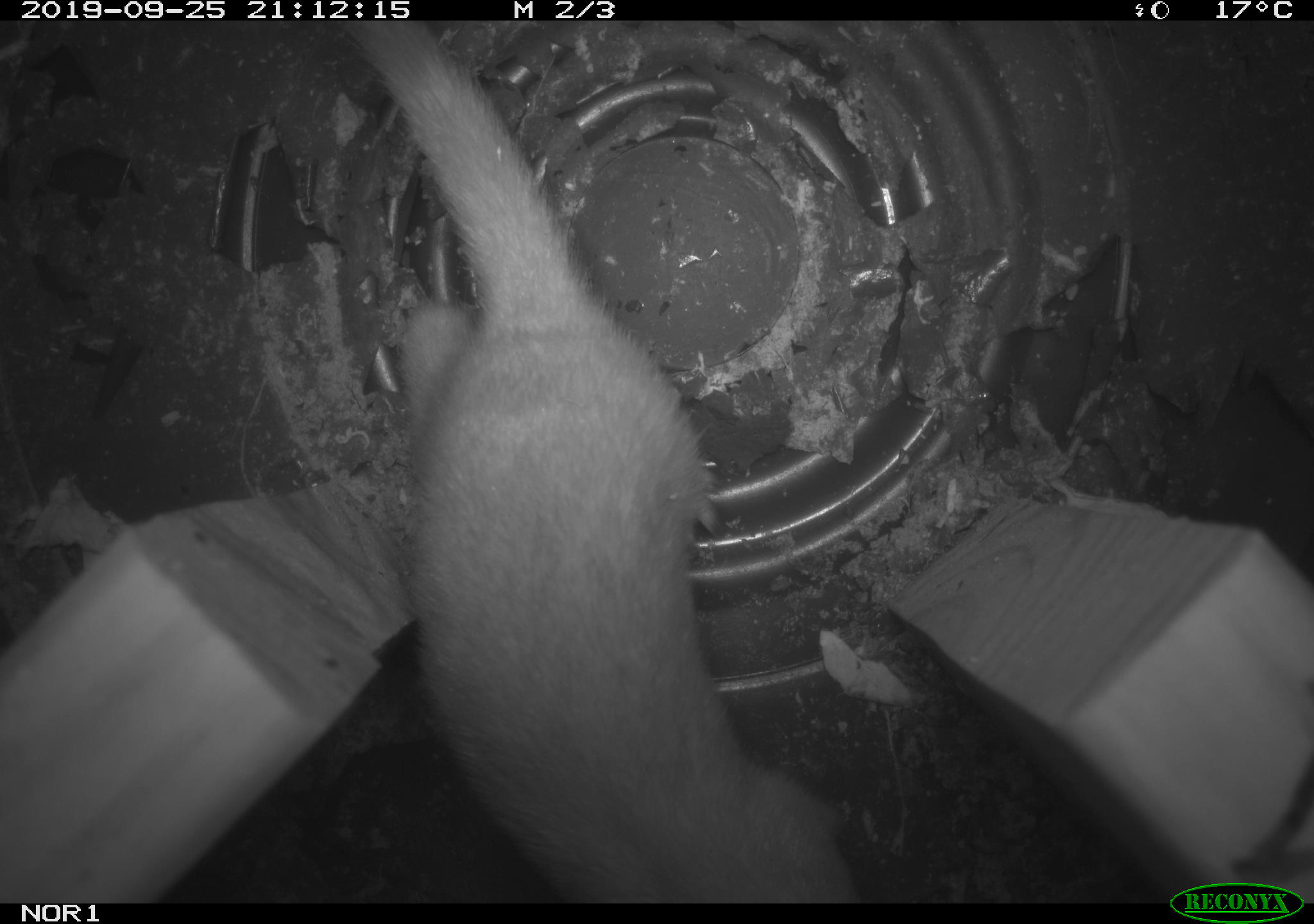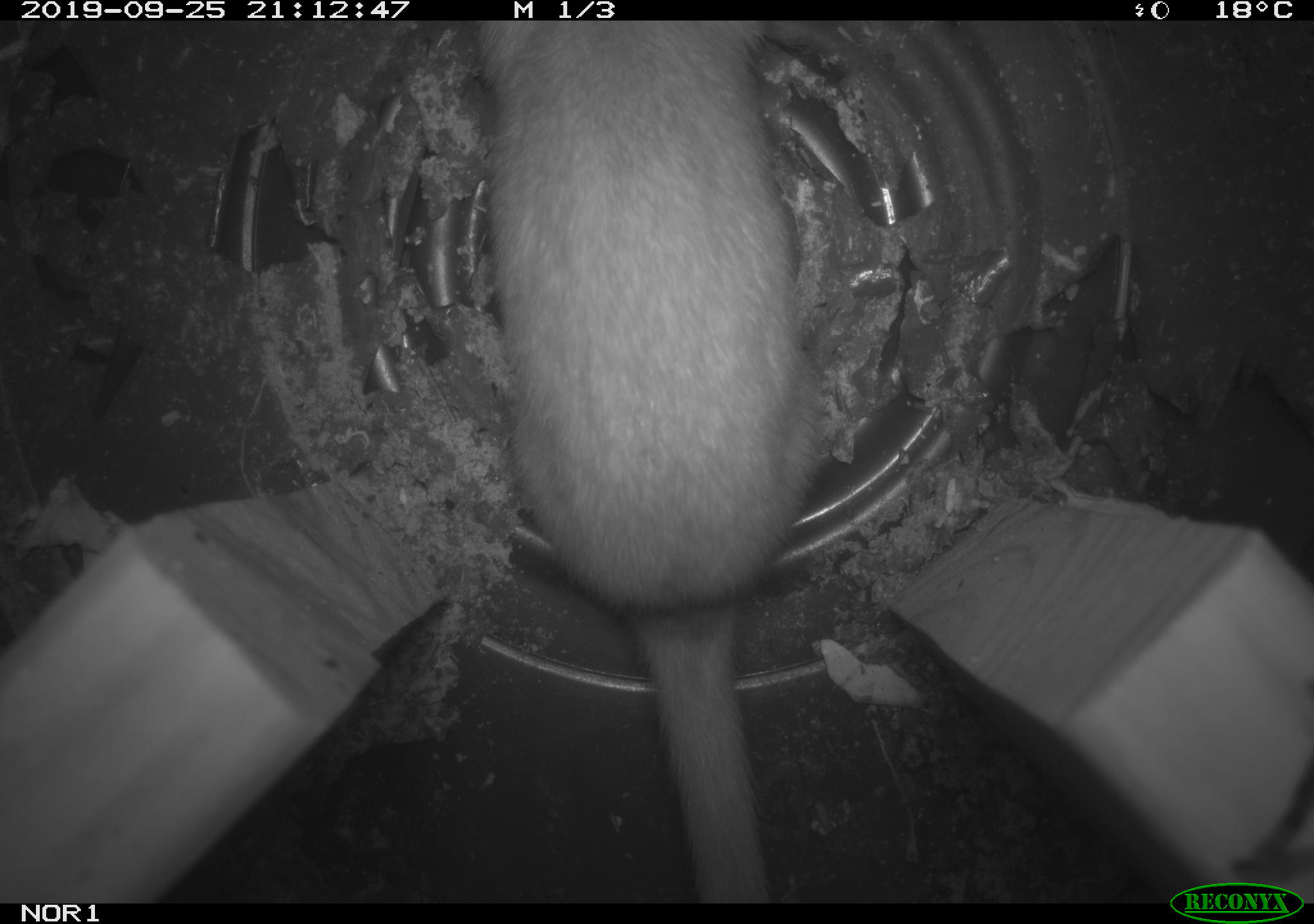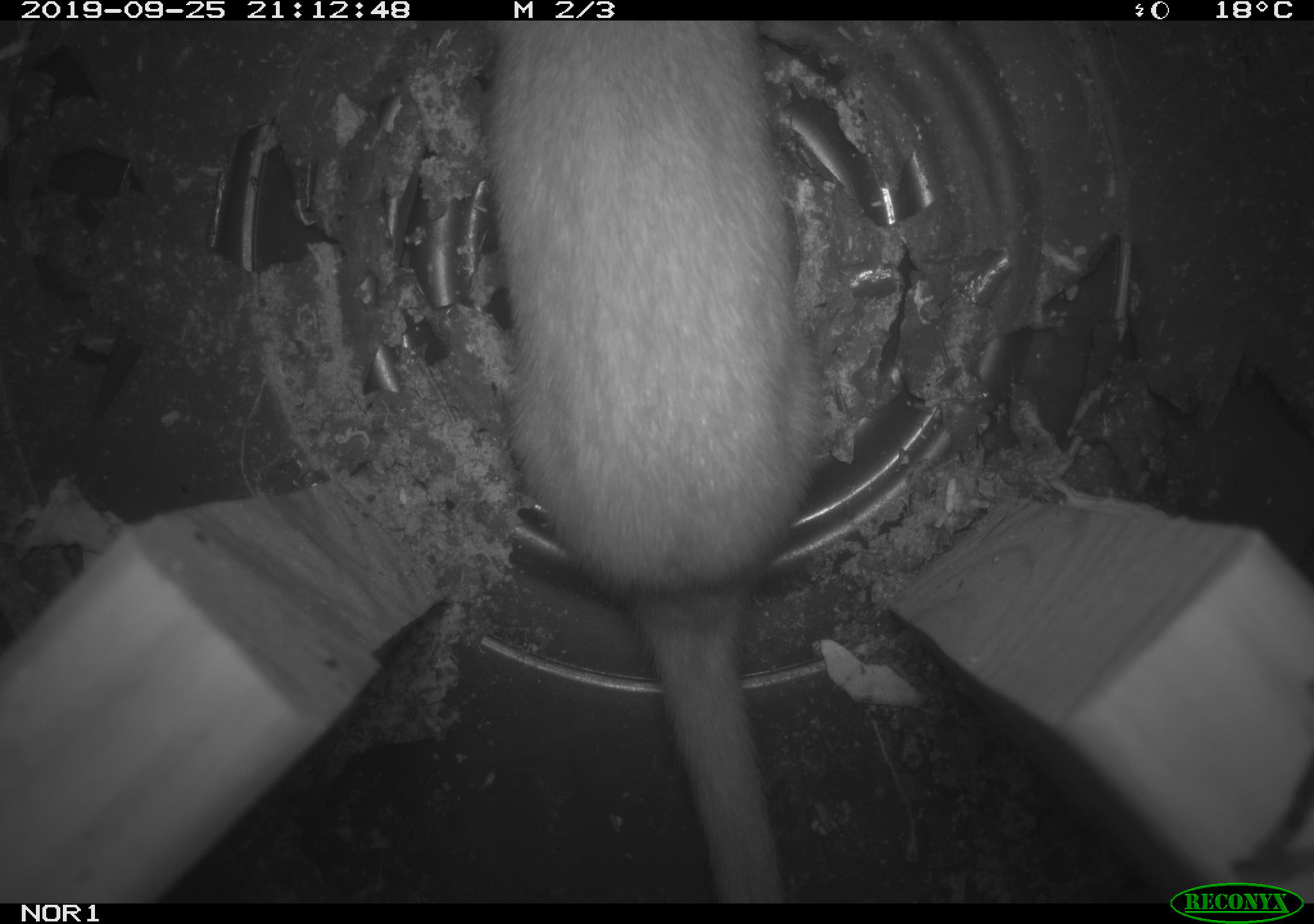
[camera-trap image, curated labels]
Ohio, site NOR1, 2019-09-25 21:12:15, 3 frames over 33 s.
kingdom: Animalia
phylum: Chordata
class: Mammalia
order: Carnivora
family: Mustelidae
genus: Neogale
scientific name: Neogale frenata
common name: long-tailed weasel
Long-tailed weasel (Neogale frenata).